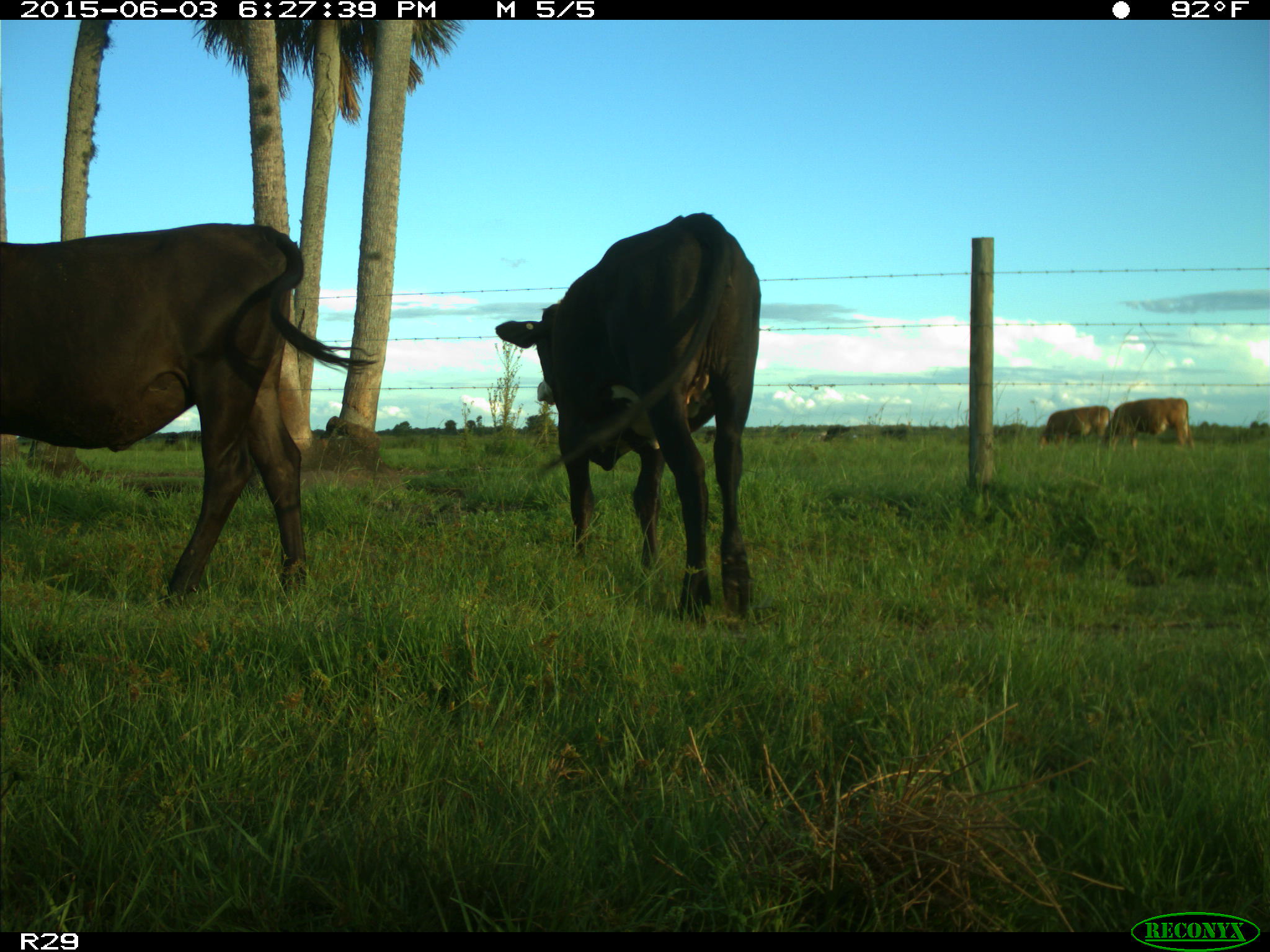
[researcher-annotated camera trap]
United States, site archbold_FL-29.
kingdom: Animalia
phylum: Chordata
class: Mammalia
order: Artiodactyla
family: Bovidae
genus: Bos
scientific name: Bos taurus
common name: domestic cow